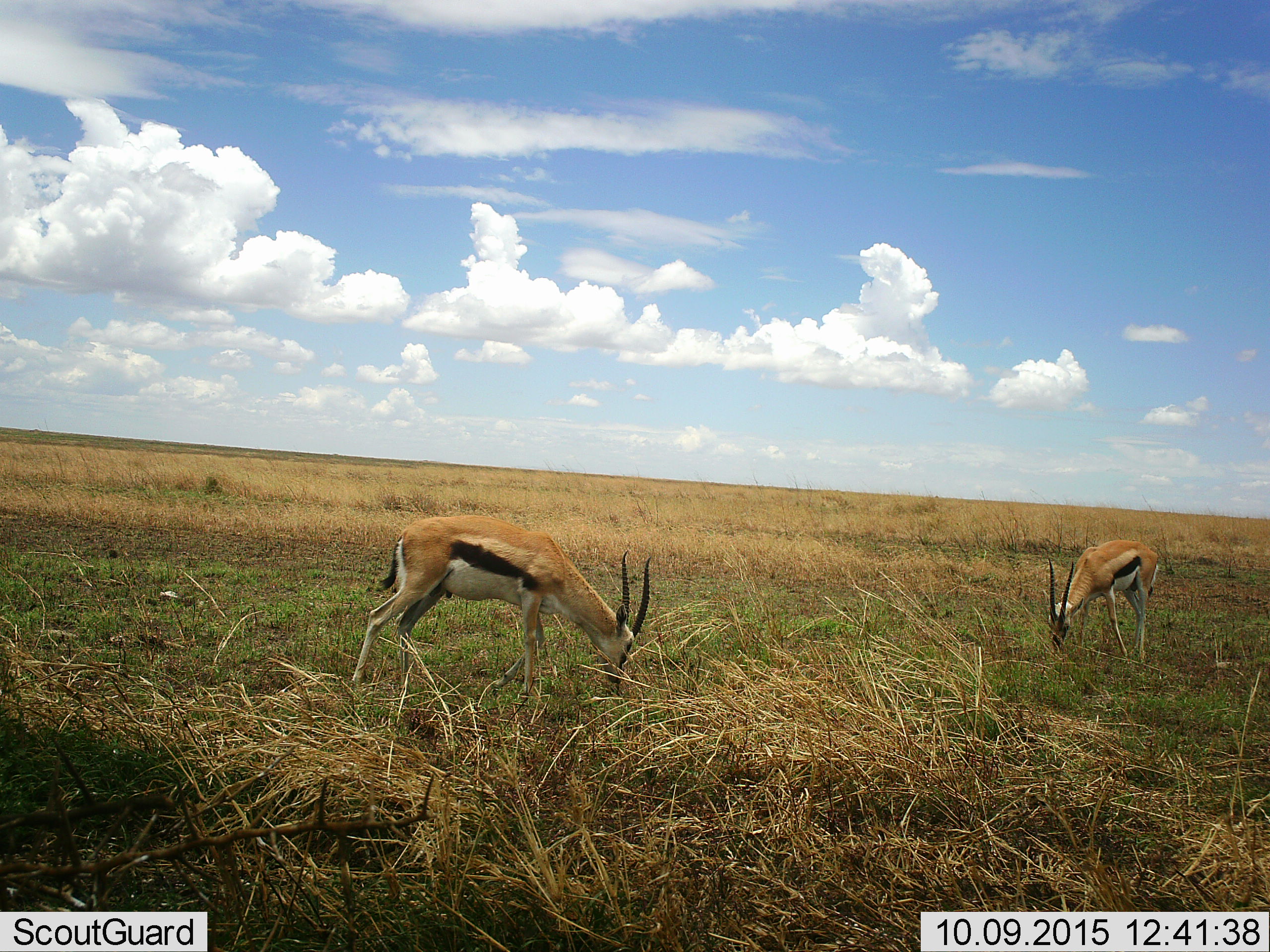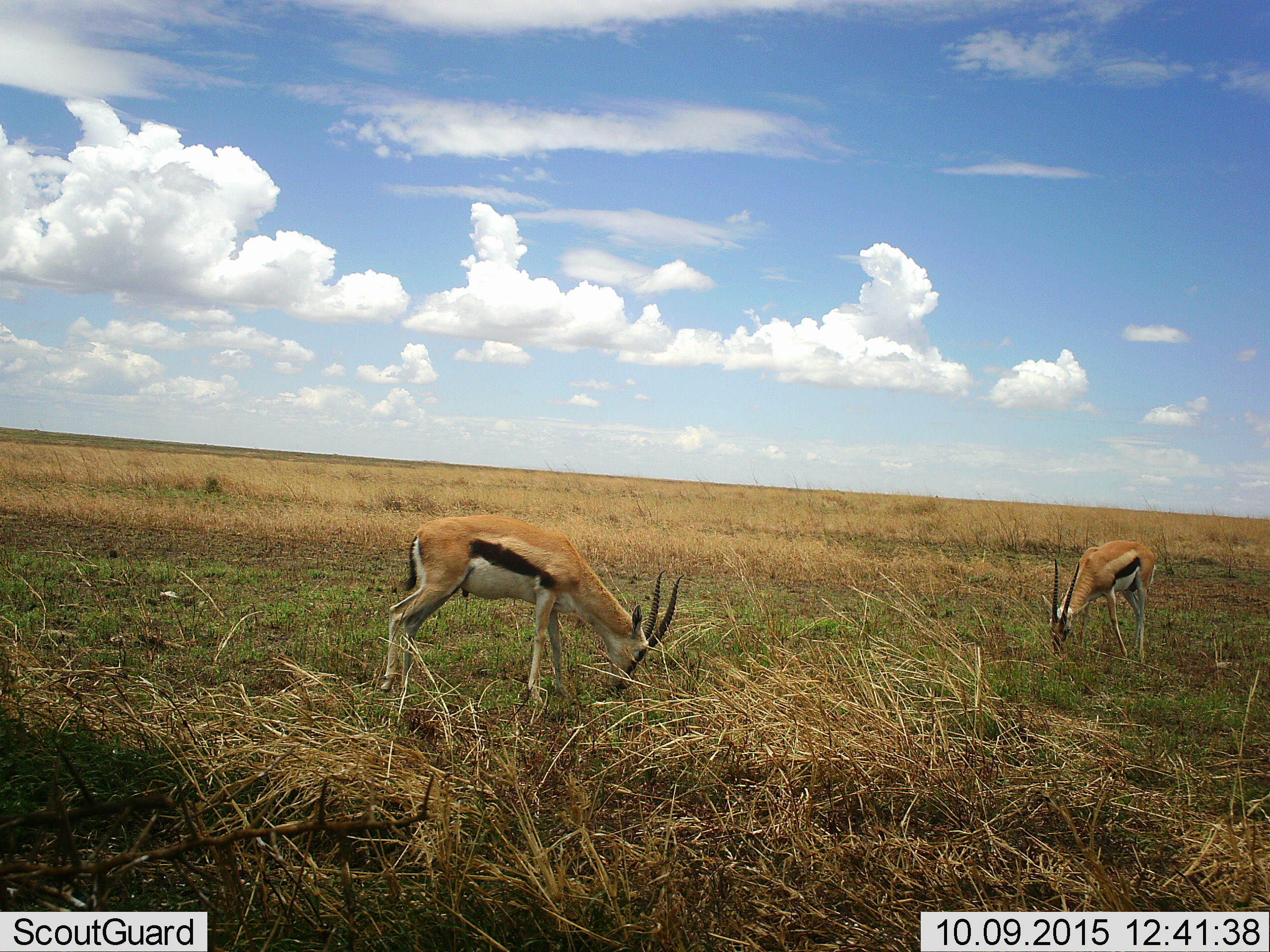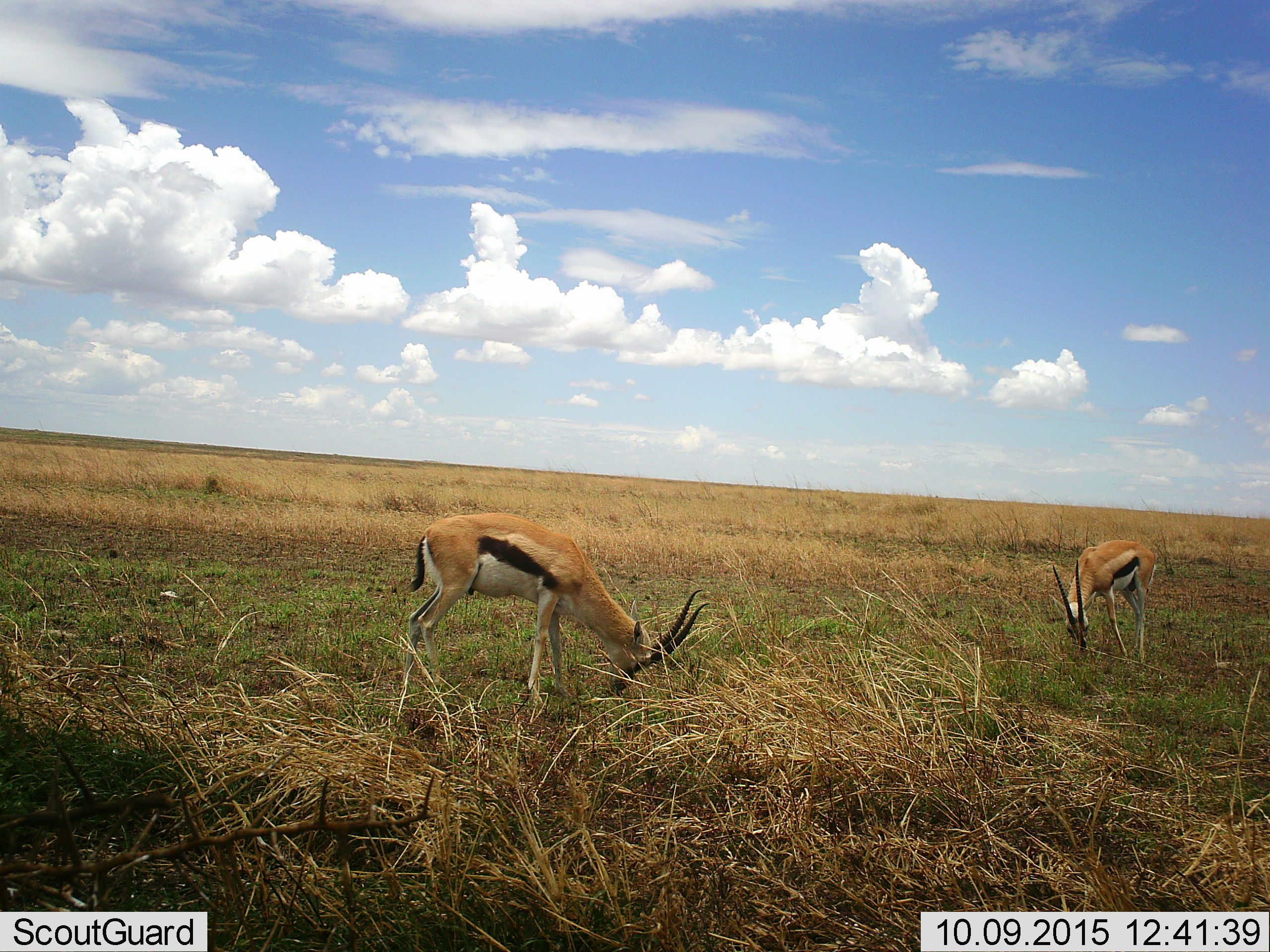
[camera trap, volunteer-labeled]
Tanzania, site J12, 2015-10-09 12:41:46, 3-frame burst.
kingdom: Animalia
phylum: Chordata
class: Mammalia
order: Artiodactyla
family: Bovidae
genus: Eudorcas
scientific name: Eudorcas thomsonii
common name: thomson's gazelle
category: gazellethomsons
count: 2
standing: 12%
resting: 0%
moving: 12%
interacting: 0%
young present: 0%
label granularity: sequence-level